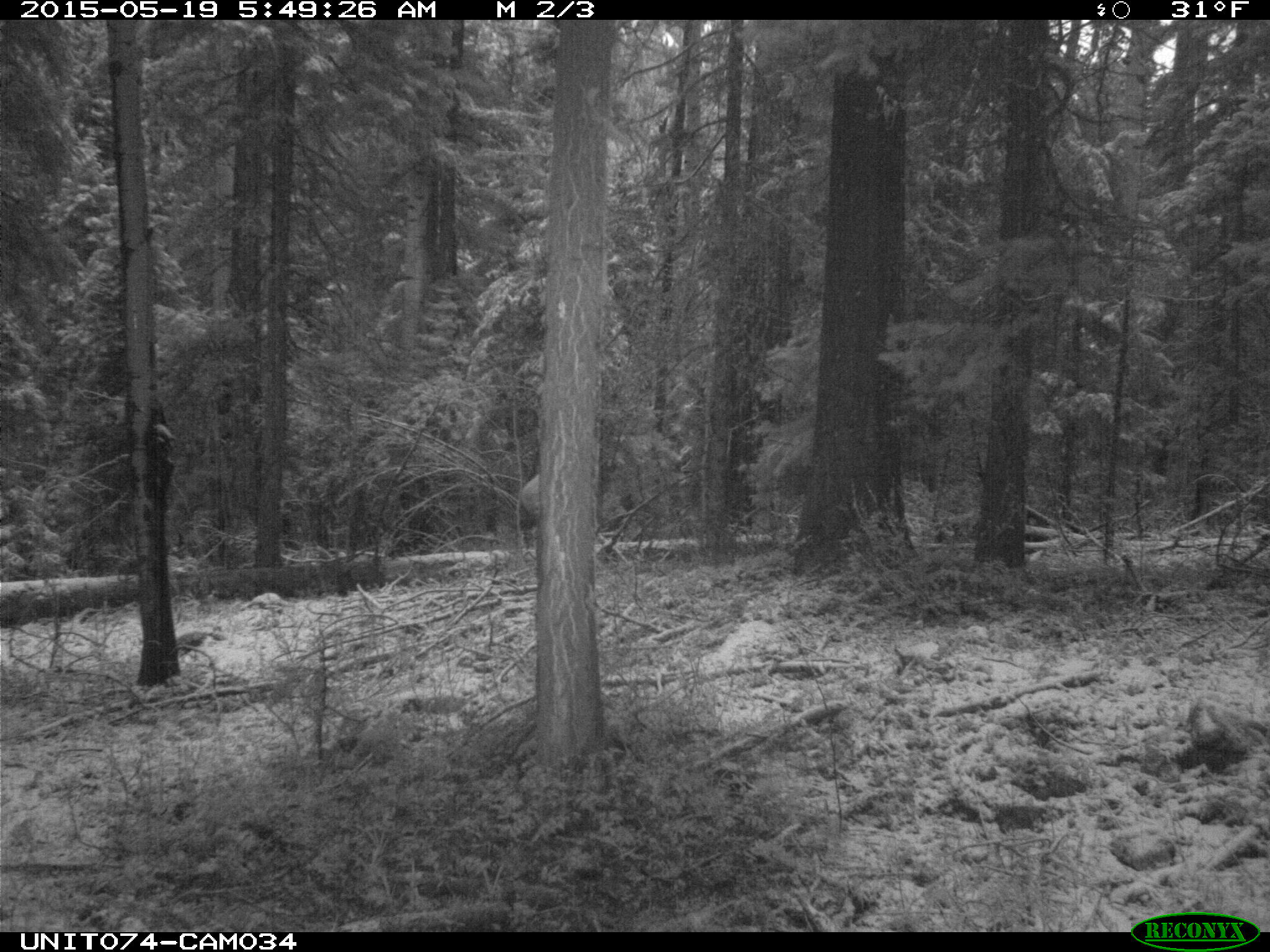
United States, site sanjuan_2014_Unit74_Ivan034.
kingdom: Animalia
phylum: Chordata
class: Mammalia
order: Artiodactyla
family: Cervidae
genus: Cervus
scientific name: Cervus elaphus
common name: red deer